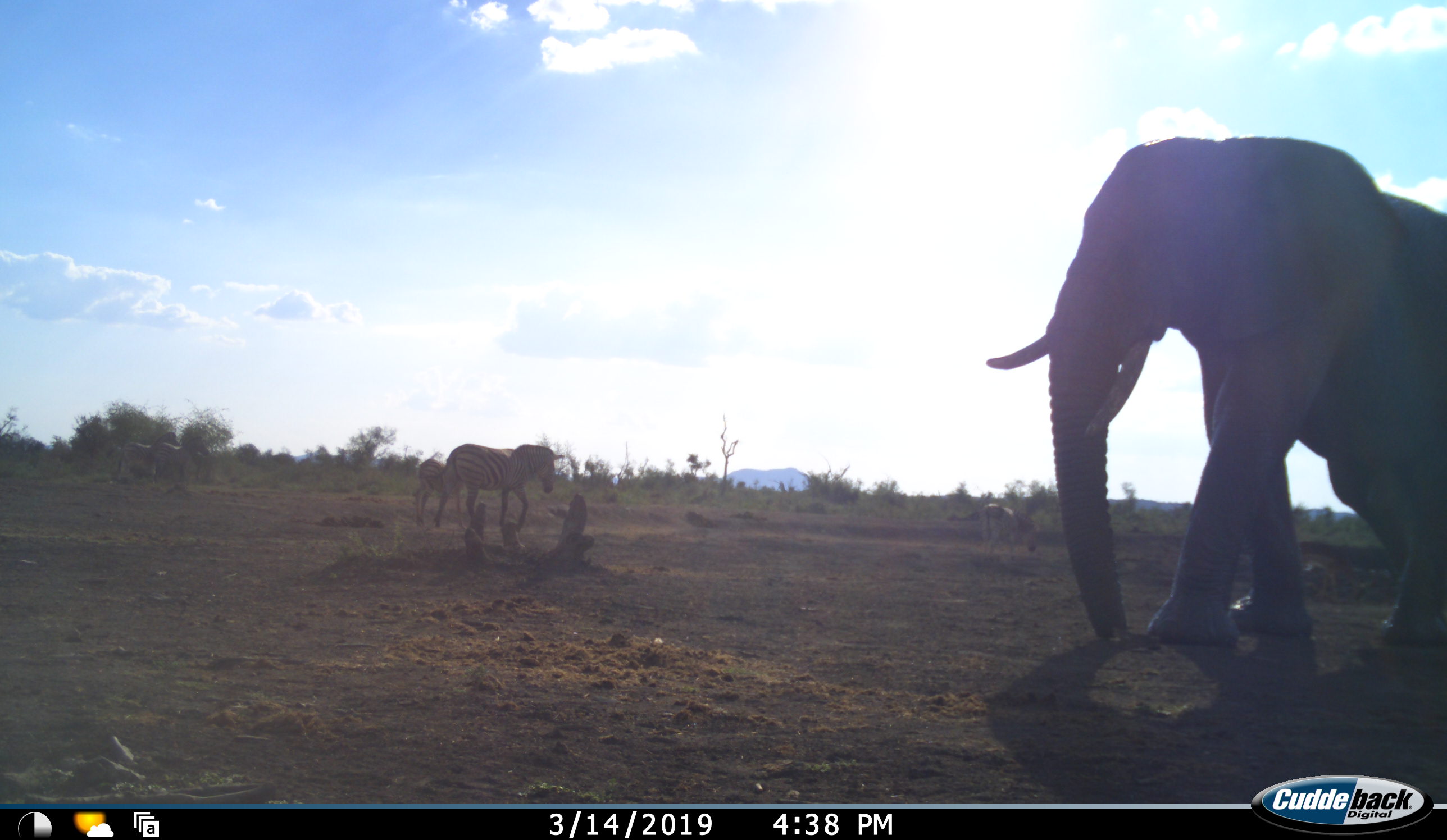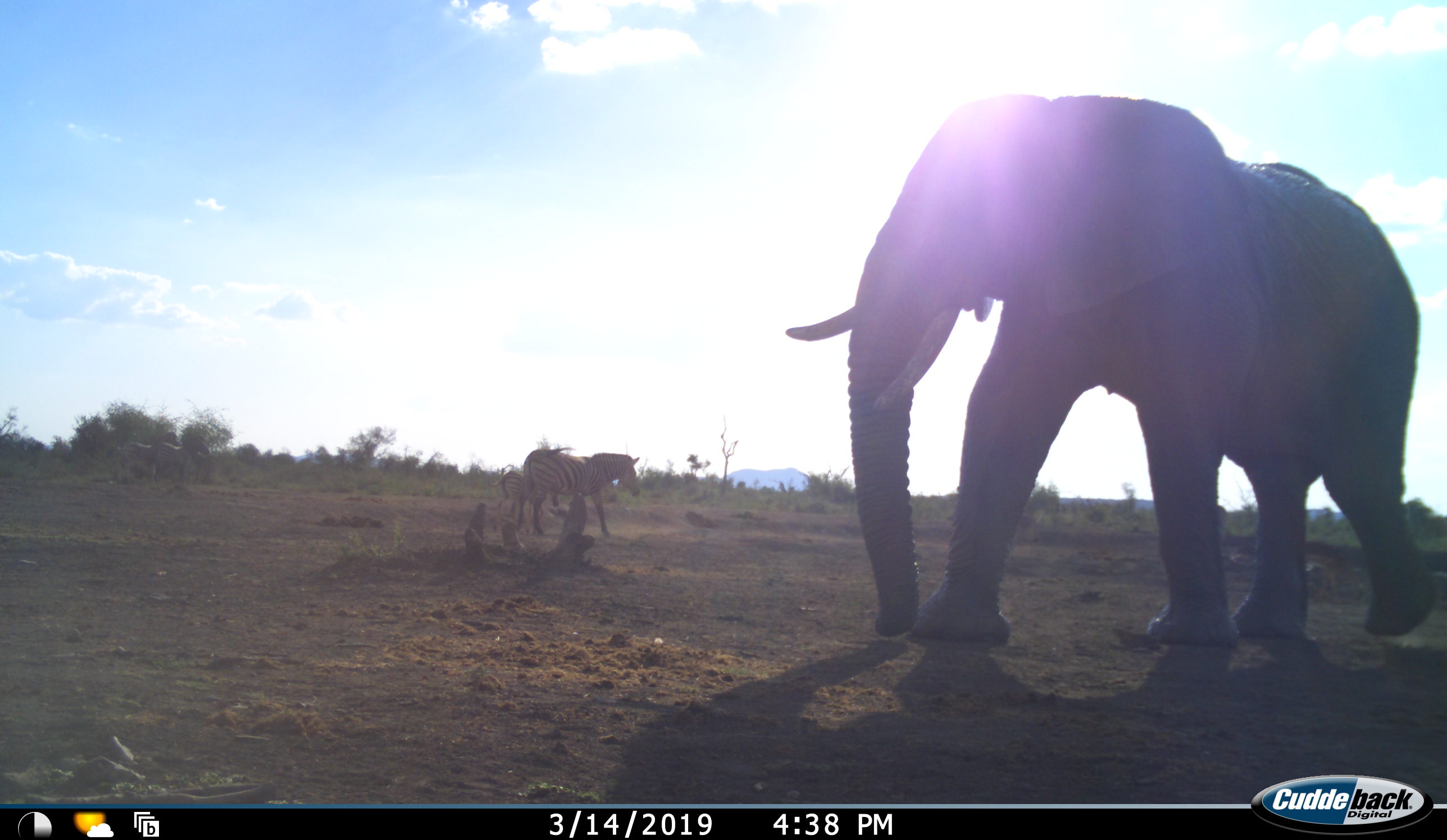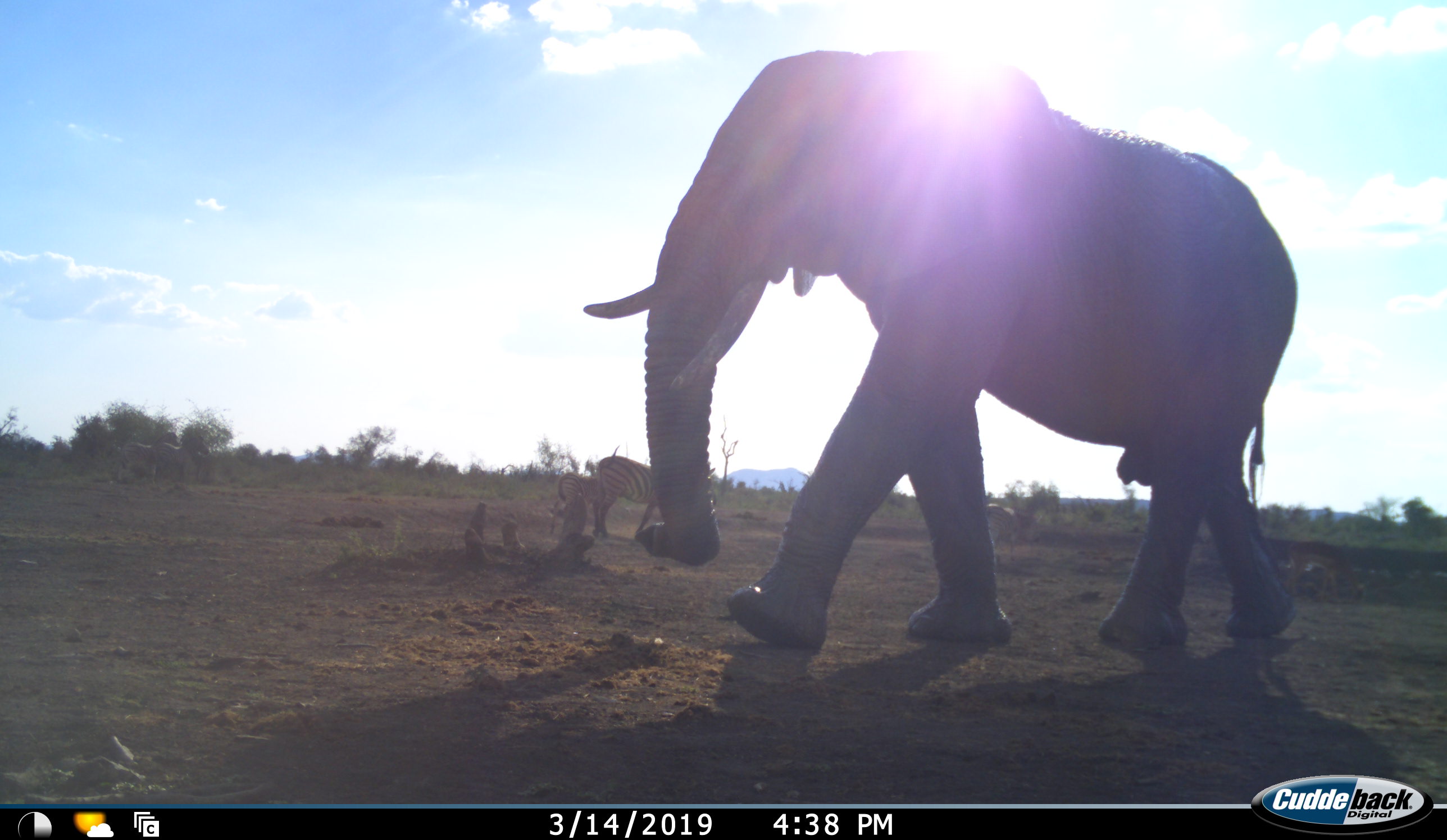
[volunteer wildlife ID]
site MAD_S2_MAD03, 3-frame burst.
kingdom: Animalia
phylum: Chordata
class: Mammalia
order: Proboscidea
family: Elephantidae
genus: Loxodonta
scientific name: Loxodonta africana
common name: african bush elephant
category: elephant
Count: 1.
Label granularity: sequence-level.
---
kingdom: Animalia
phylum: Chordata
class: Mammalia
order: Perissodactyla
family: Equidae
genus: Equus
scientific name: Equus quagga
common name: plains zebra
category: zebraplains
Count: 4.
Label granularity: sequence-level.